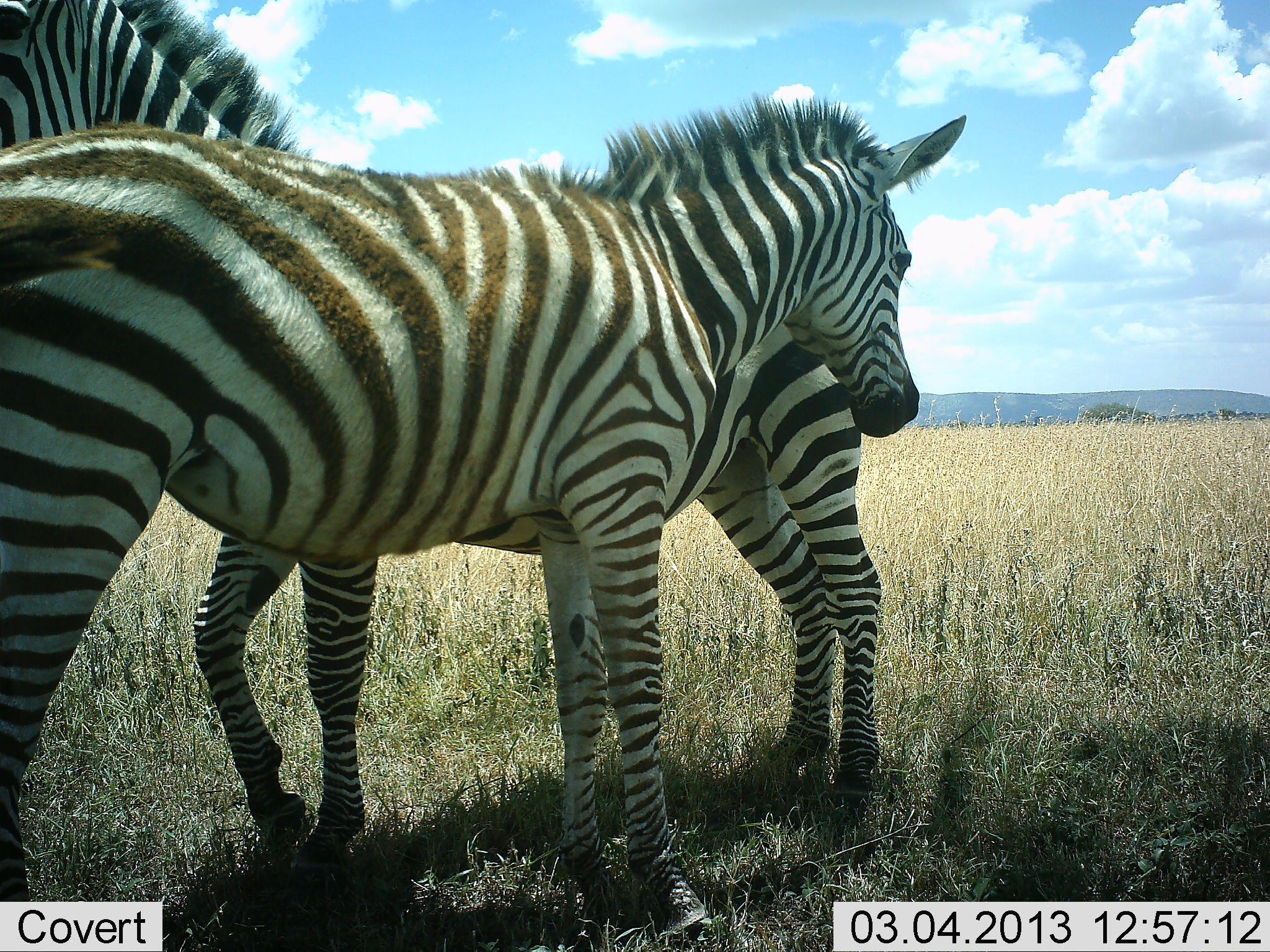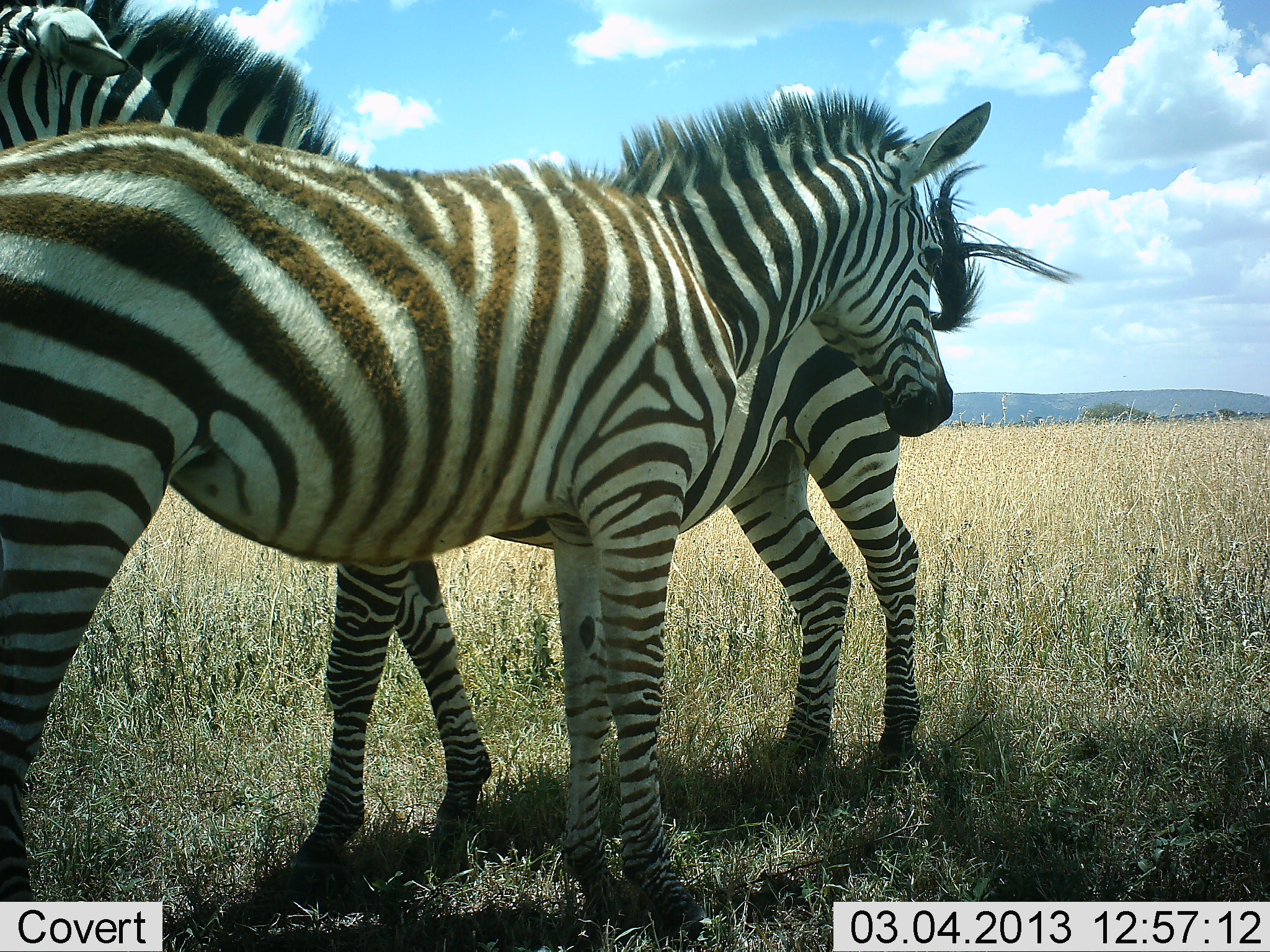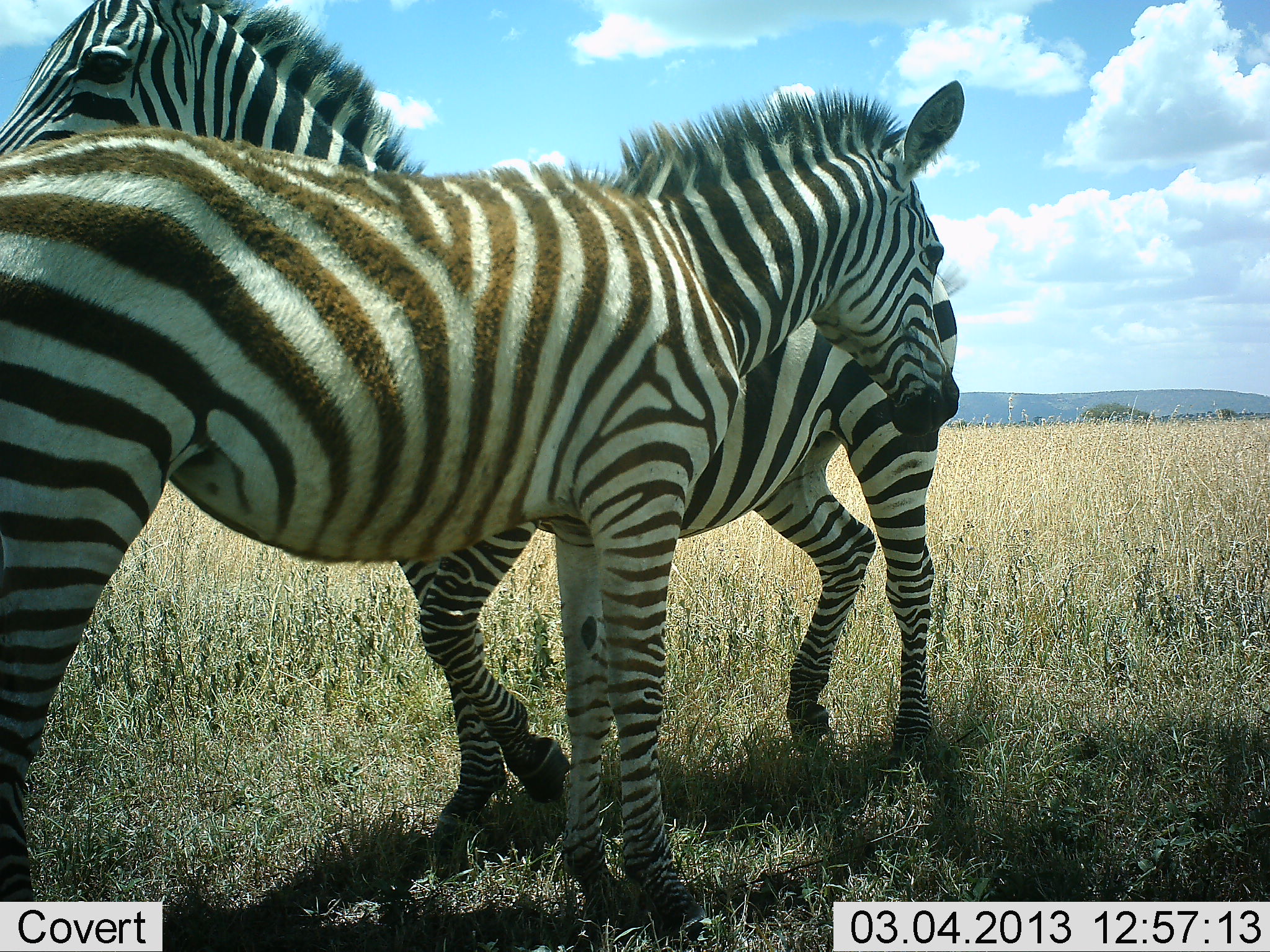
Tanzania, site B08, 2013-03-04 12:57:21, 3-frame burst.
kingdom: Animalia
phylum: Chordata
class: Mammalia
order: Perissodactyla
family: Equidae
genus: Equus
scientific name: Equus quagga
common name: plains zebra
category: zebra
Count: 2.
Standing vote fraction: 95%.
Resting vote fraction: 0%.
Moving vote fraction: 11%.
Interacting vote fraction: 32%.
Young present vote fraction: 11%.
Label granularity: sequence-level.